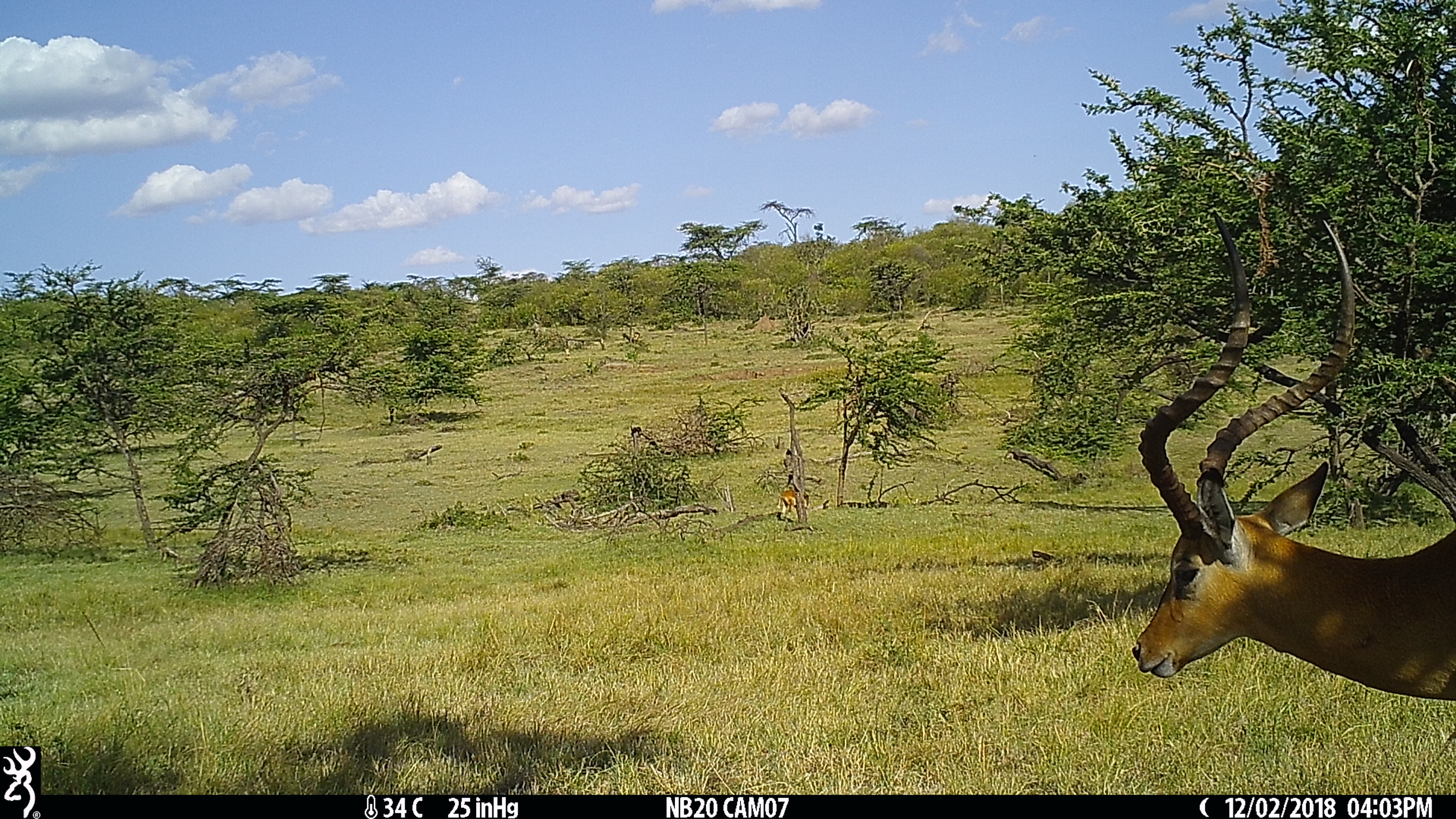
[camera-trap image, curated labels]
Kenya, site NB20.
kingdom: Animalia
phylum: Chordata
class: Mammalia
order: Artiodactyla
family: Bovidae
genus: Aepyceros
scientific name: Aepyceros melampus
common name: impala